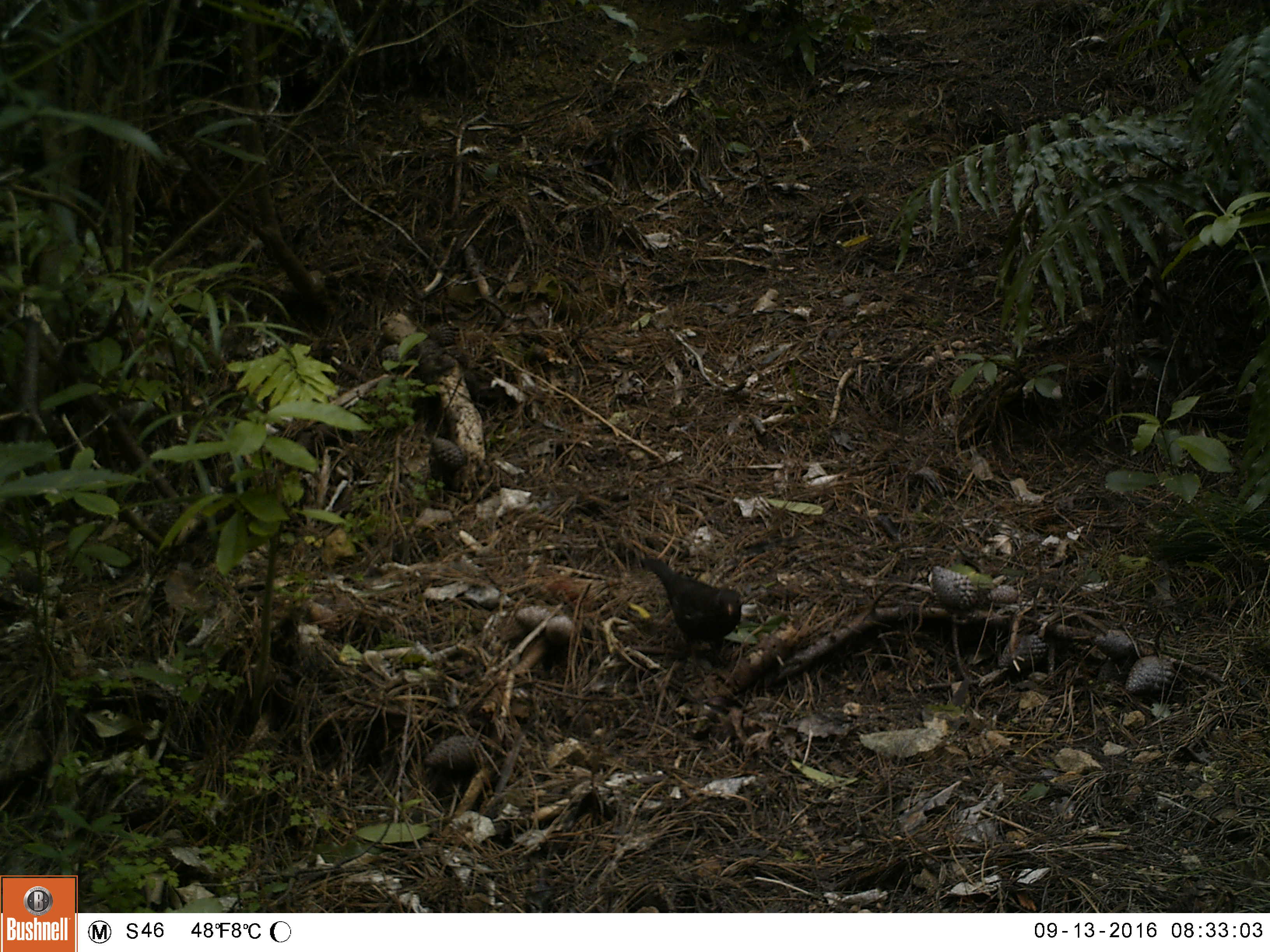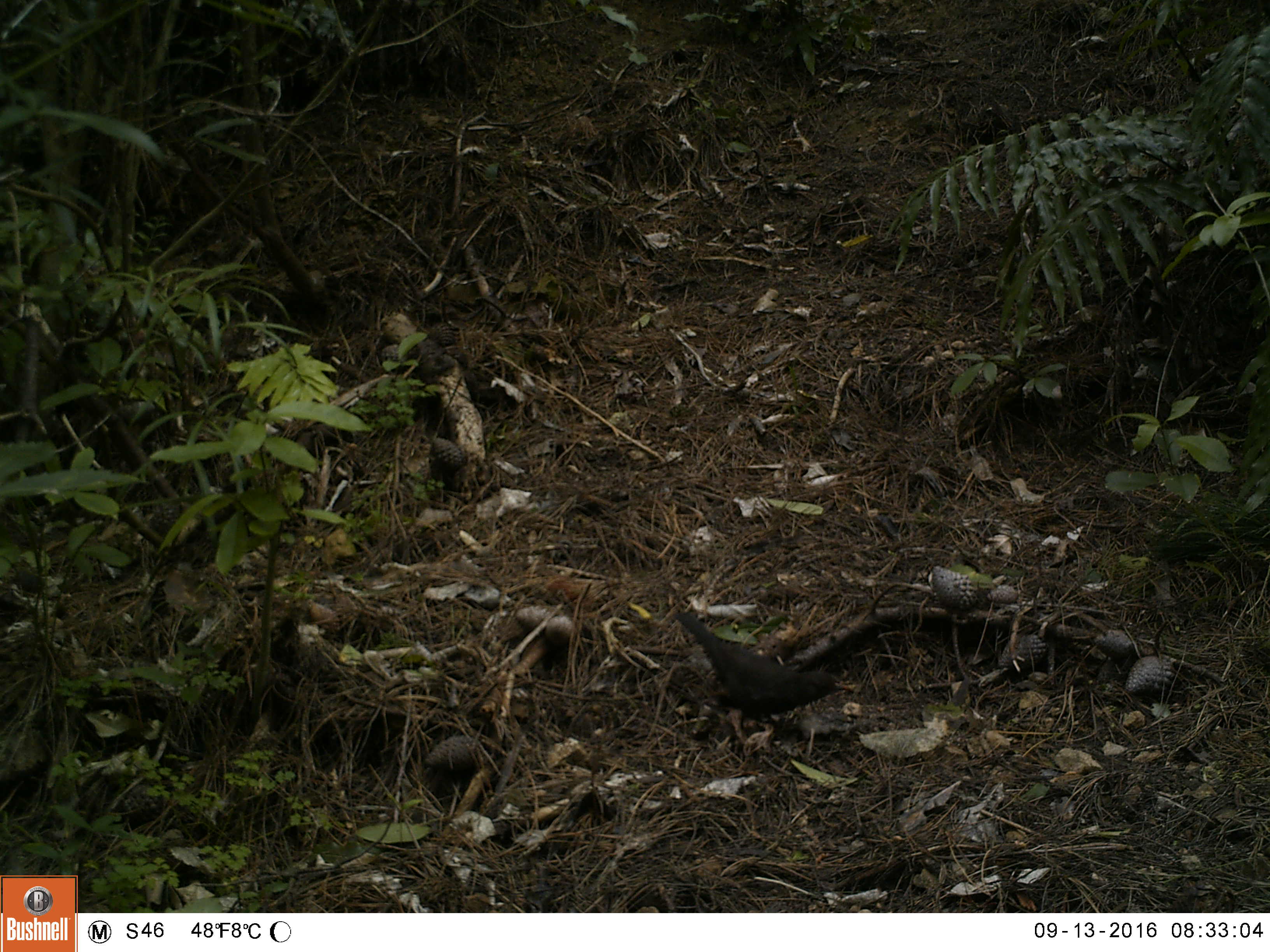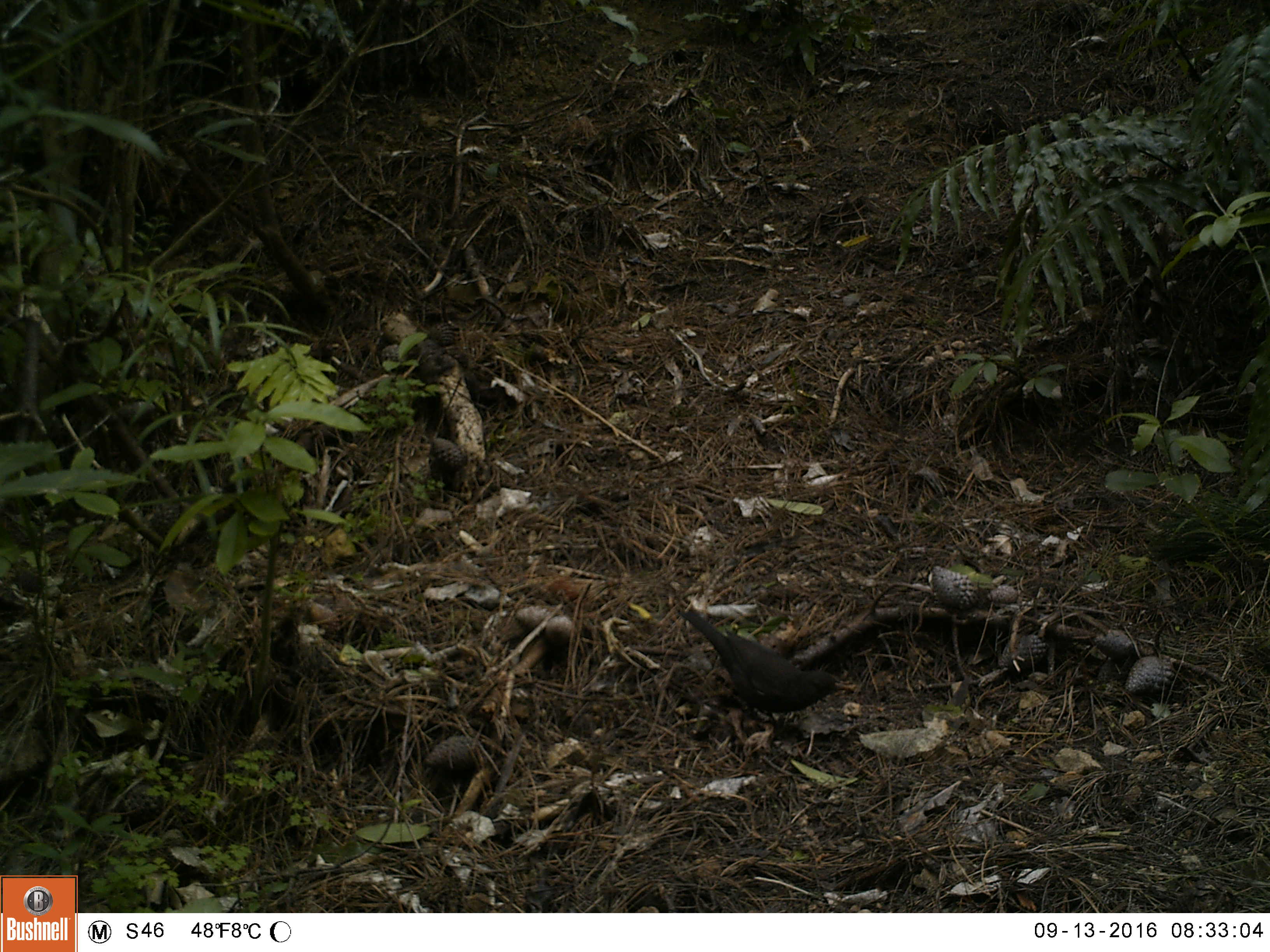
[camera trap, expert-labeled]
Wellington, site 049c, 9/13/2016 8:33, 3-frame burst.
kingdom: Animalia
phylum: Chordata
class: Aves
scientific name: Aves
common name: bird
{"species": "bird (Aves)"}